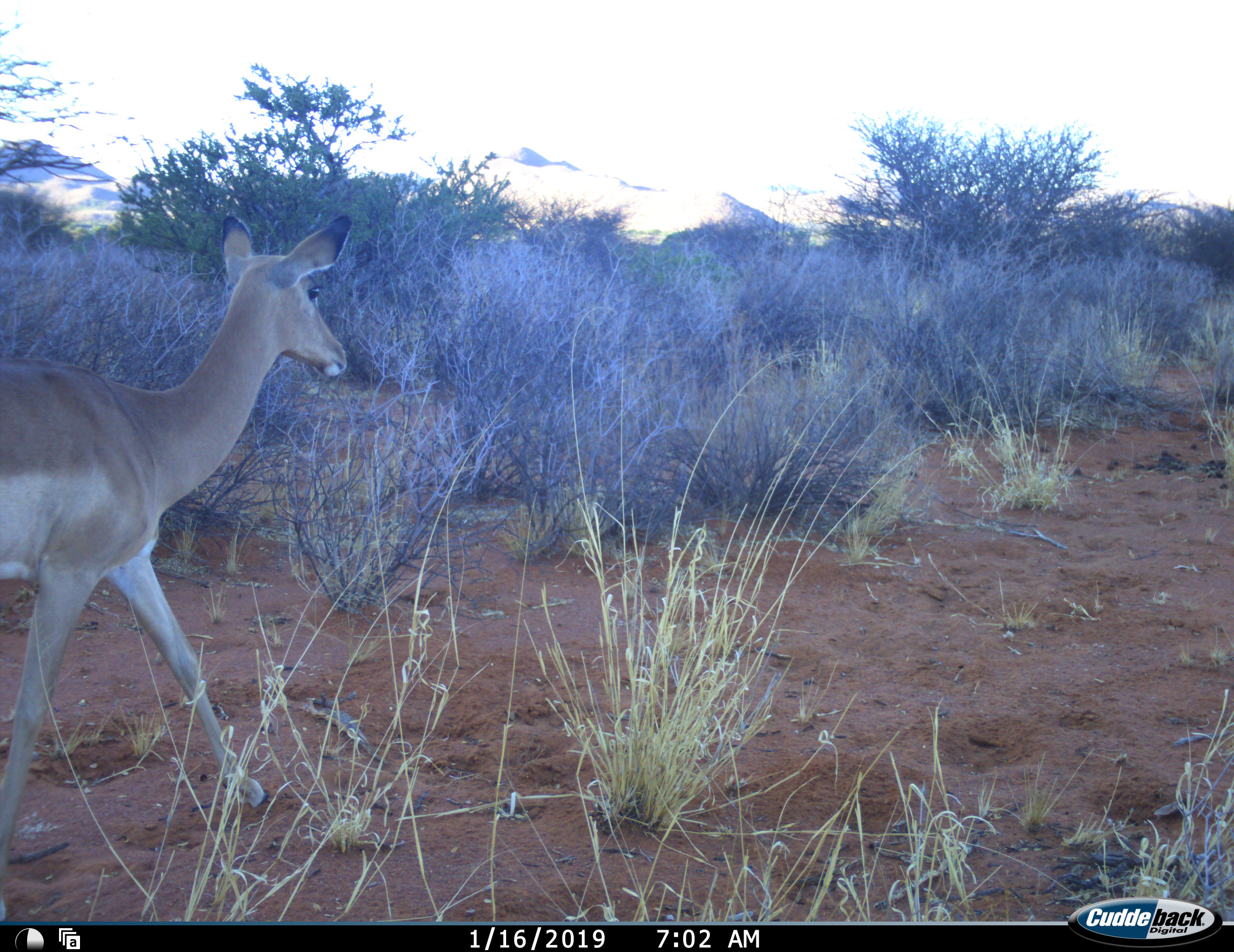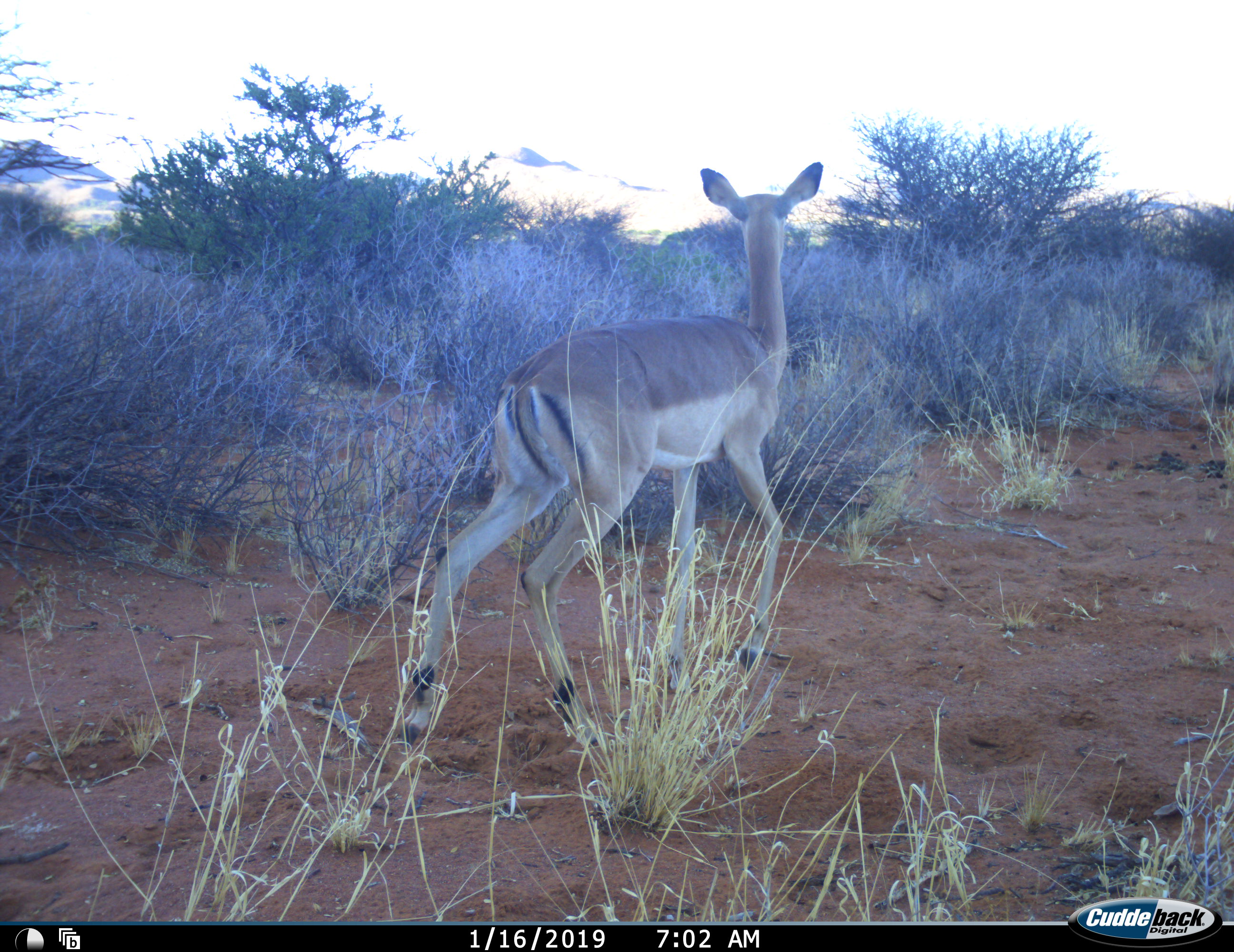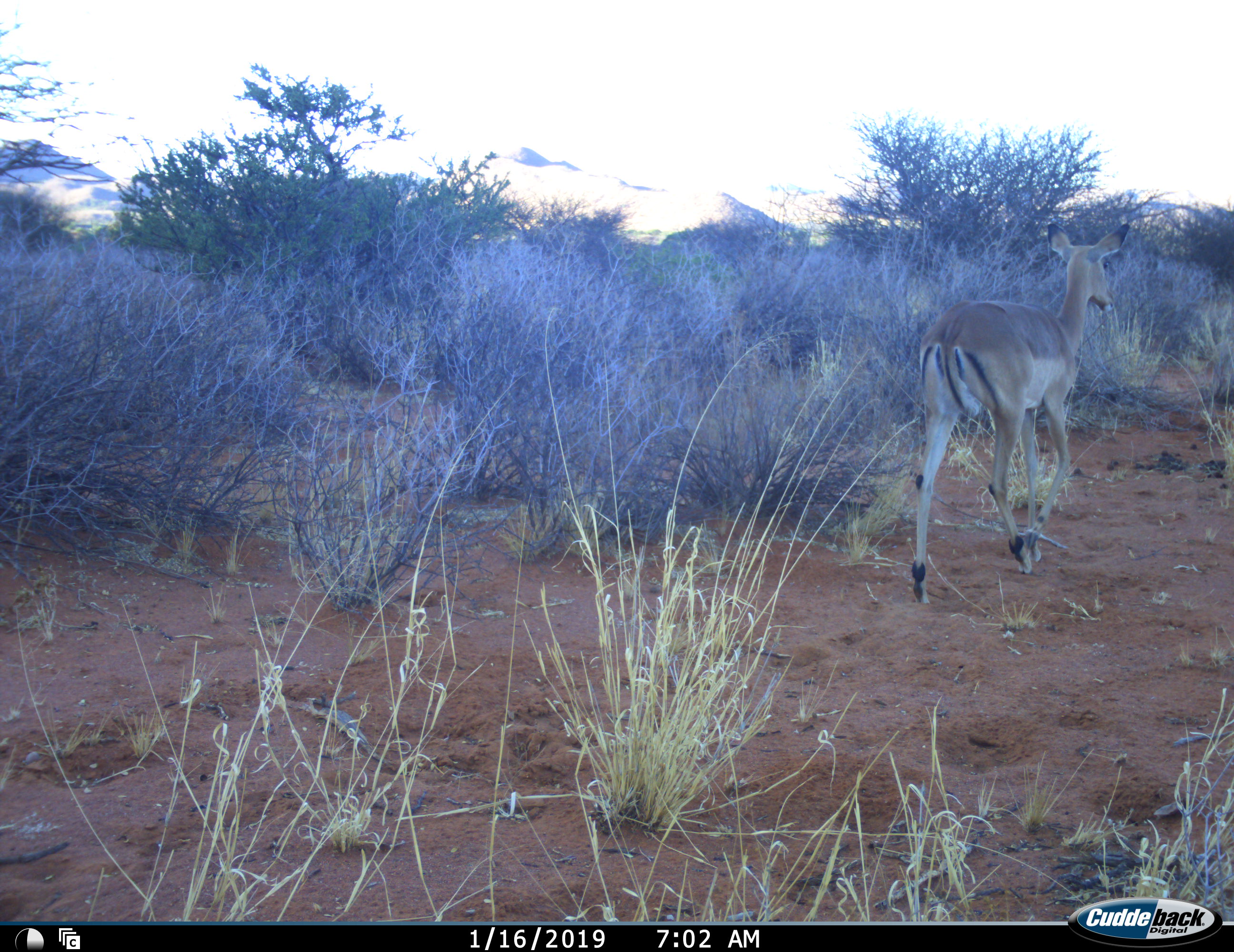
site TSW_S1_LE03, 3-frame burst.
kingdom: Animalia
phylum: Chordata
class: Mammalia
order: Artiodactyla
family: Bovidae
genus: Aepyceros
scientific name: Aepyceros melampus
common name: impala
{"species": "impala (Aepyceros melampus)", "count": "1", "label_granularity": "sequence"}